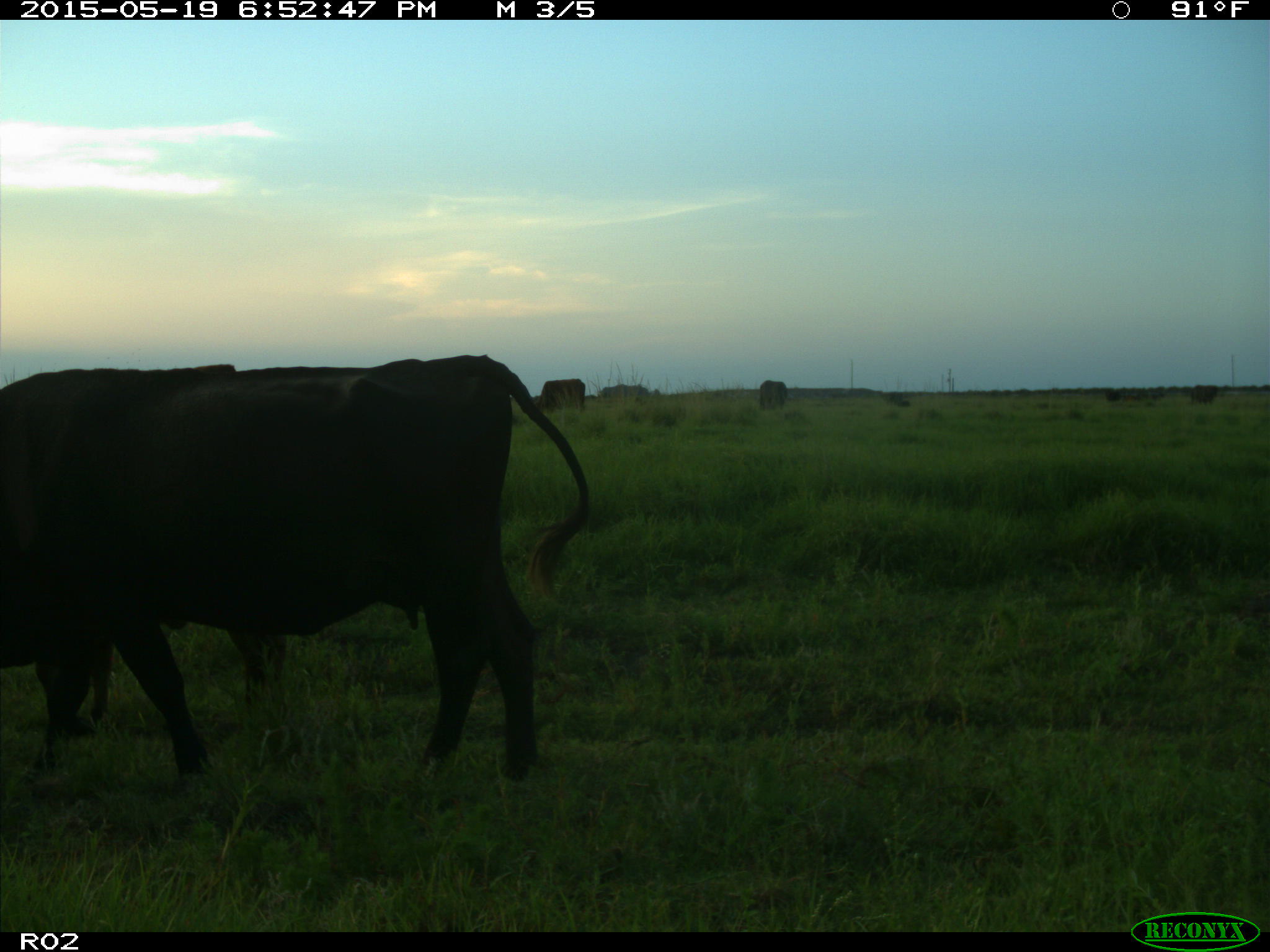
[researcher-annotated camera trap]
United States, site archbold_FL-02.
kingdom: Animalia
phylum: Chordata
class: Mammalia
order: Artiodactyla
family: Bovidae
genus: Bos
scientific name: Bos taurus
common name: domestic cow